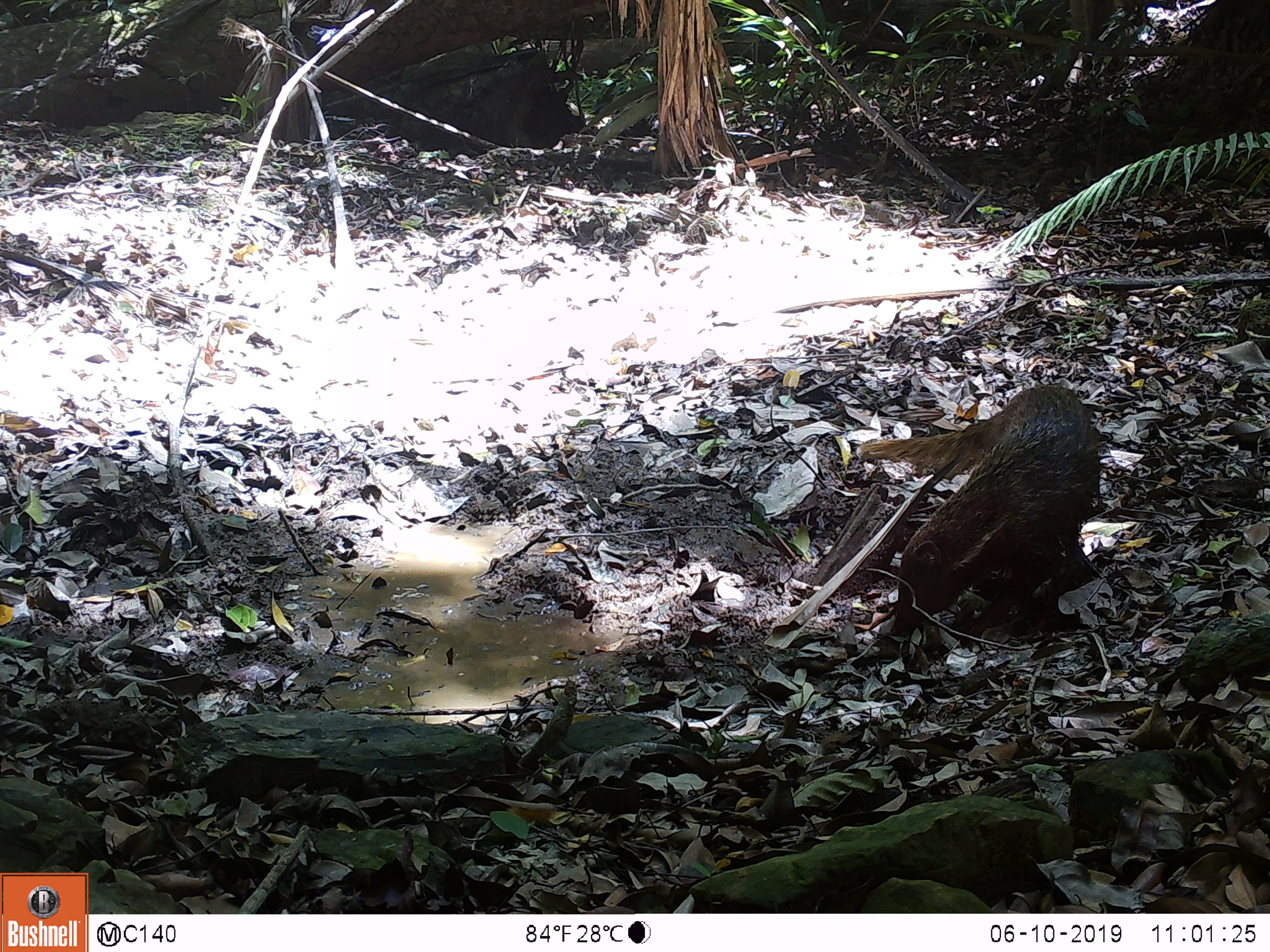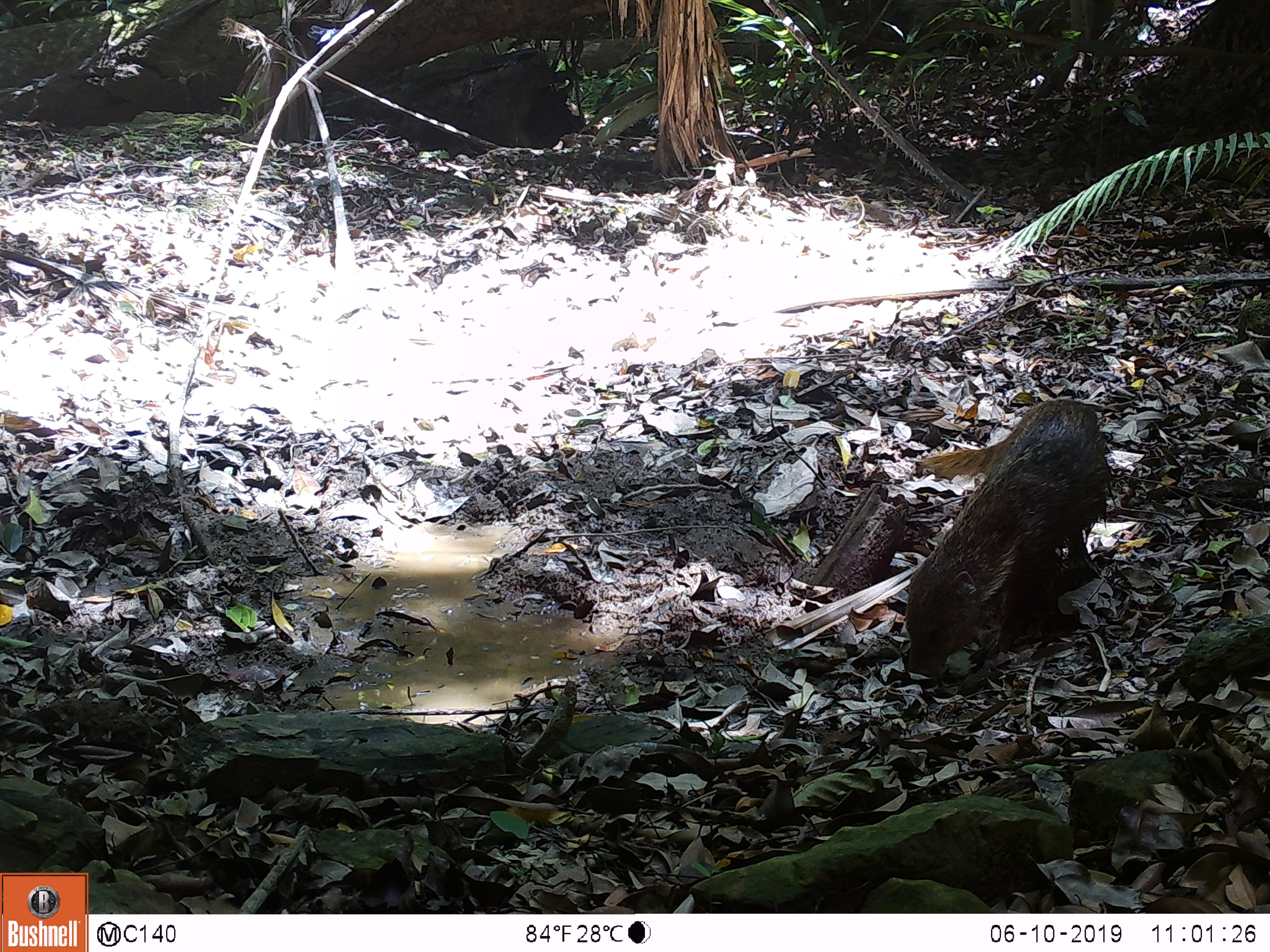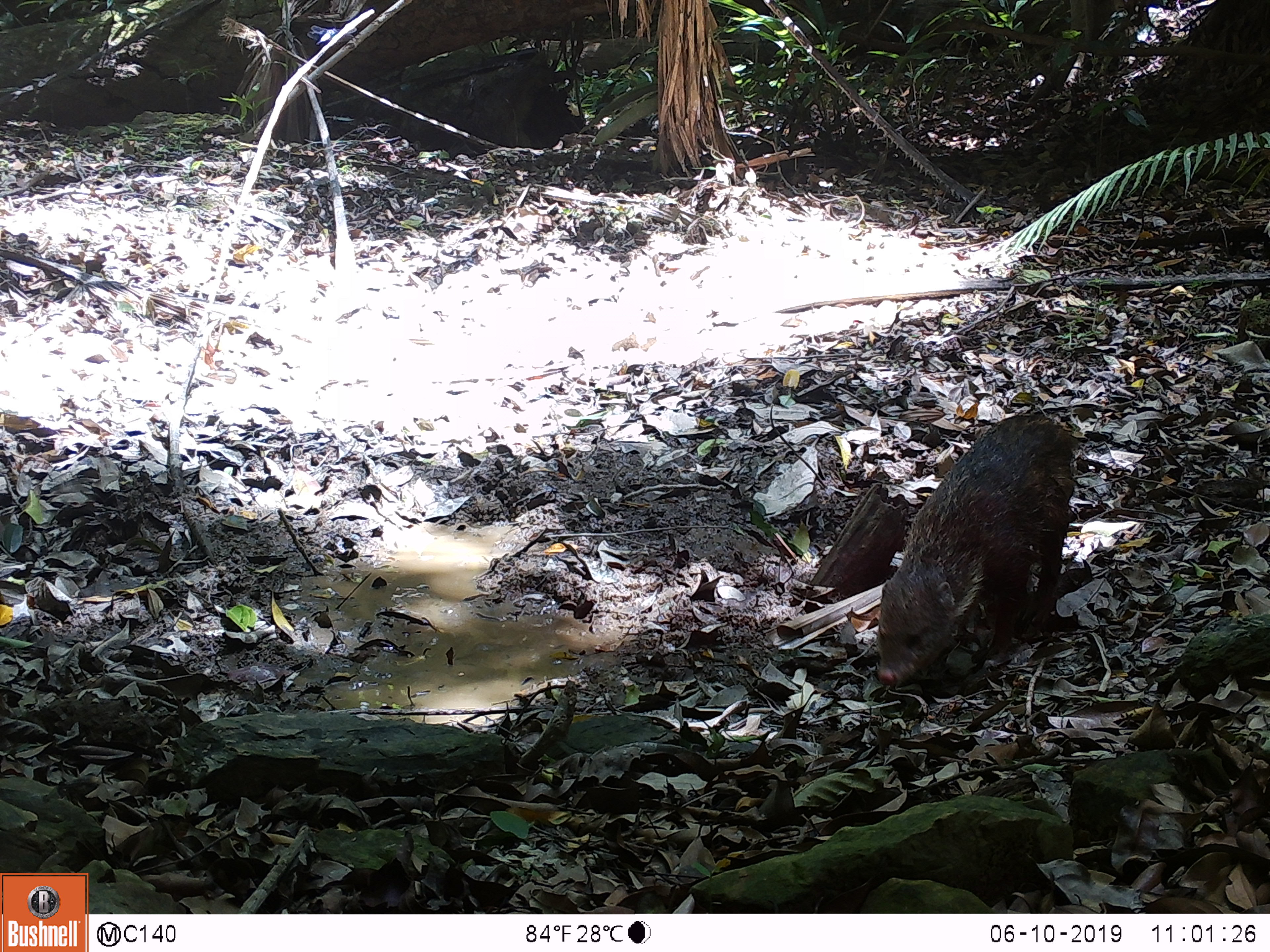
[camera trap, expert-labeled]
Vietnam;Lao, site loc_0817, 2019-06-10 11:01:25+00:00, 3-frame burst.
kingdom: Animalia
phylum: Chordata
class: Mammalia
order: Carnivora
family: Herpestidae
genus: Urva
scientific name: Urva urva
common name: crab-eating mongoose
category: crab eating mongoose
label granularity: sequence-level